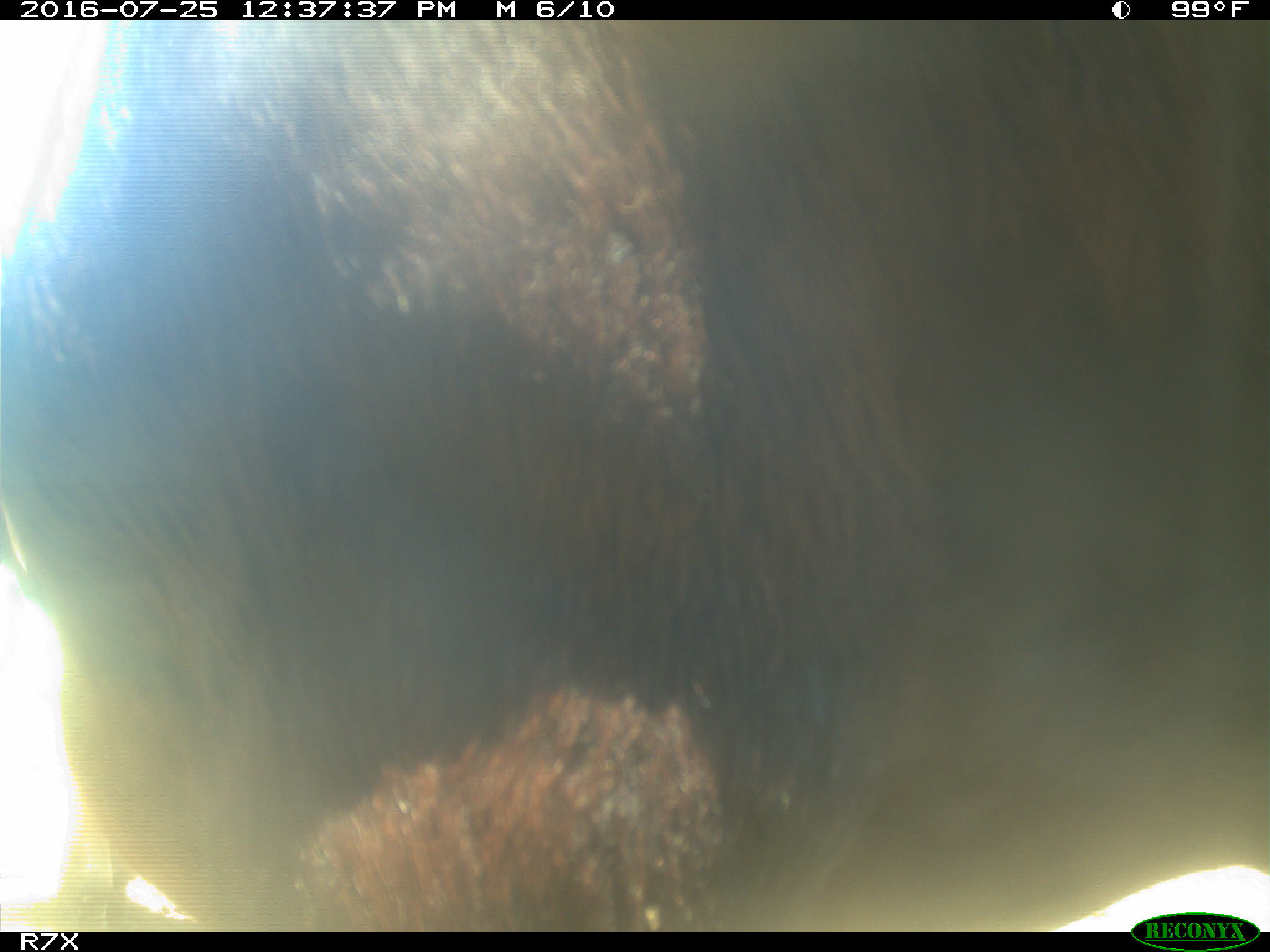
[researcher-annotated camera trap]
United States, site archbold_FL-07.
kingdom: Animalia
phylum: Chordata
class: Mammalia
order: Artiodactyla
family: Bovidae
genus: Bos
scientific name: Bos taurus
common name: domestic cow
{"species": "Bos taurus (domestic cow)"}